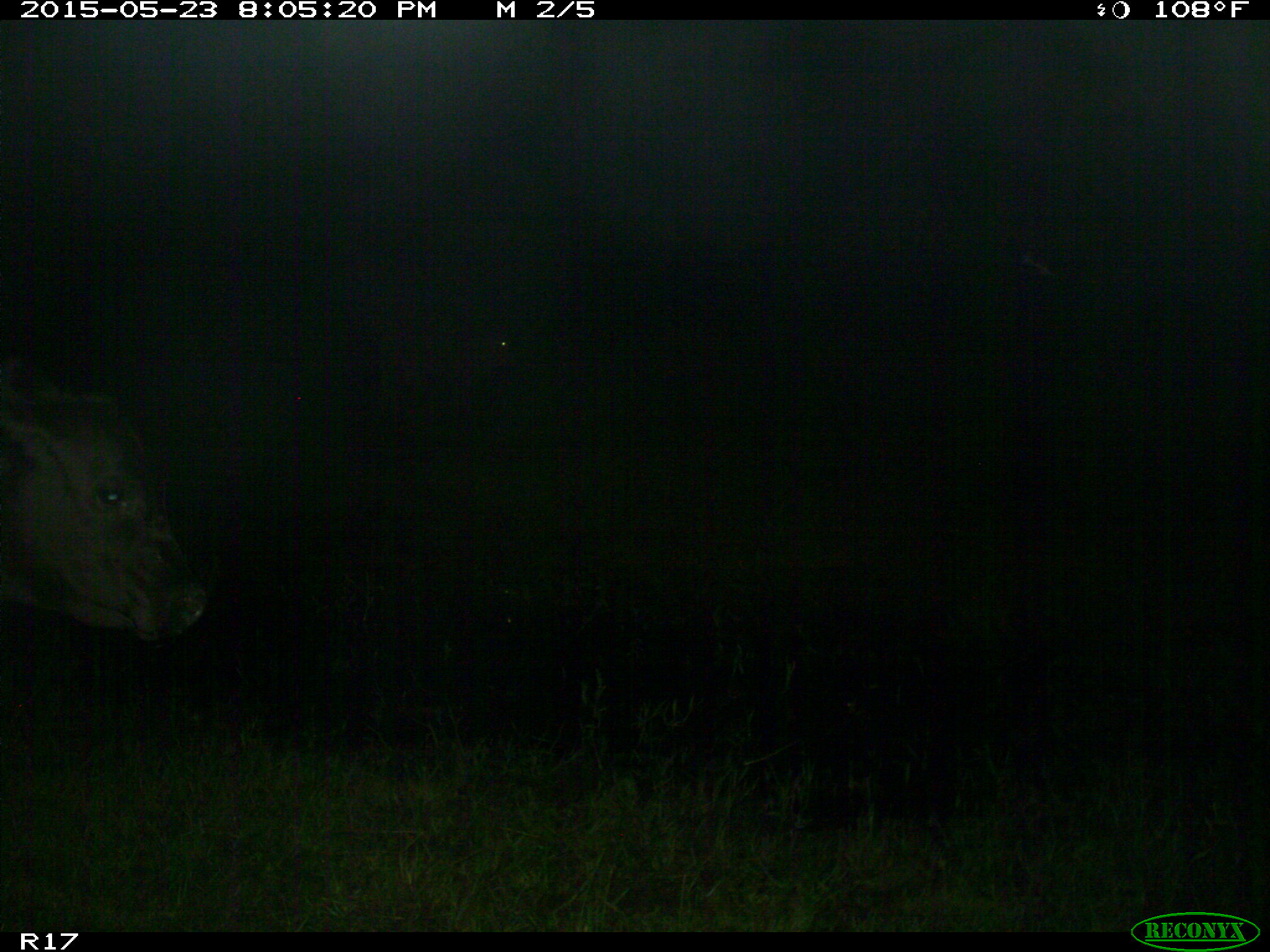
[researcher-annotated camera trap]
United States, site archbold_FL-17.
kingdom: Animalia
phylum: Chordata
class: Mammalia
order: Artiodactyla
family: Bovidae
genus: Bos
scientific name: Bos taurus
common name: domestic cow